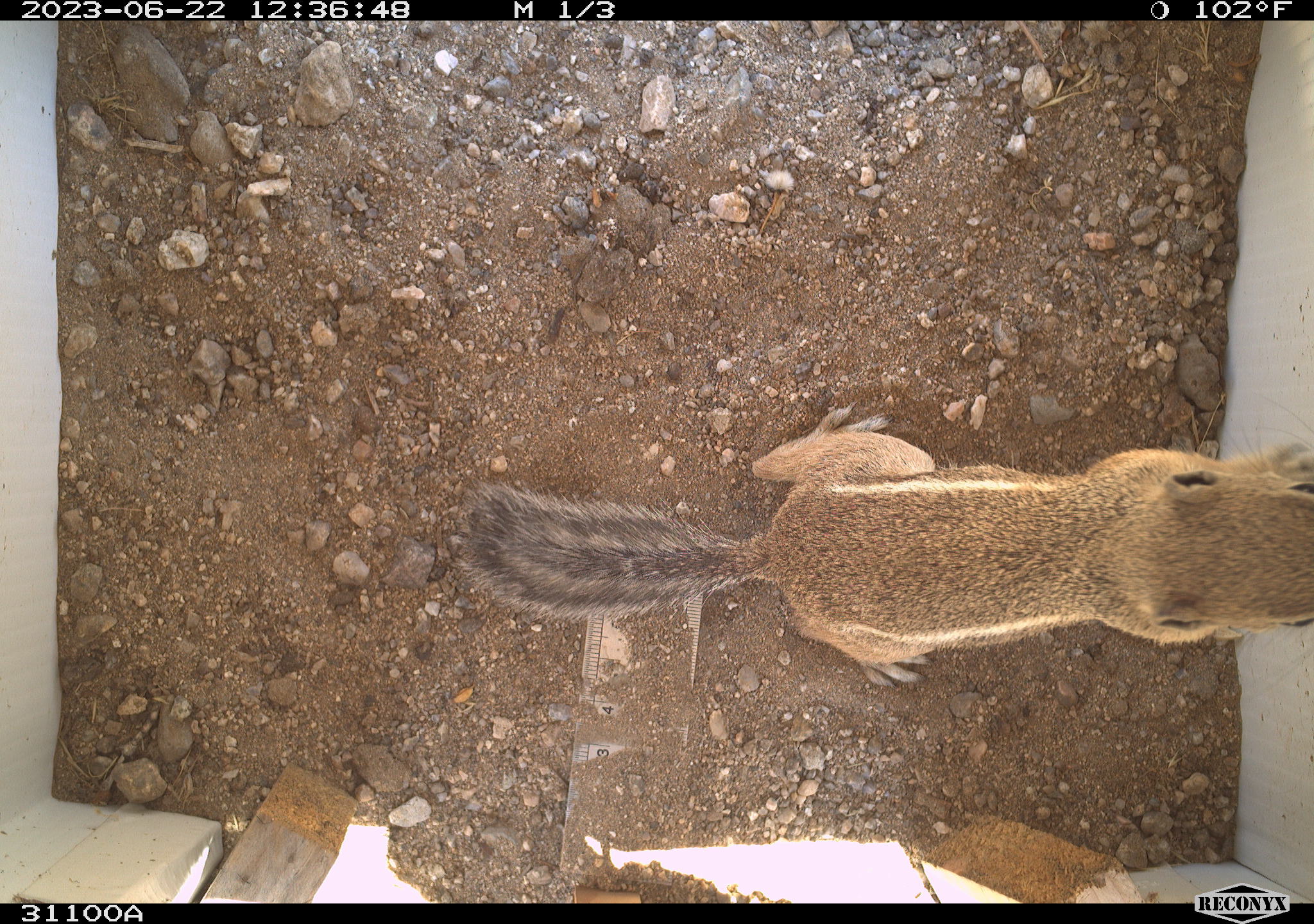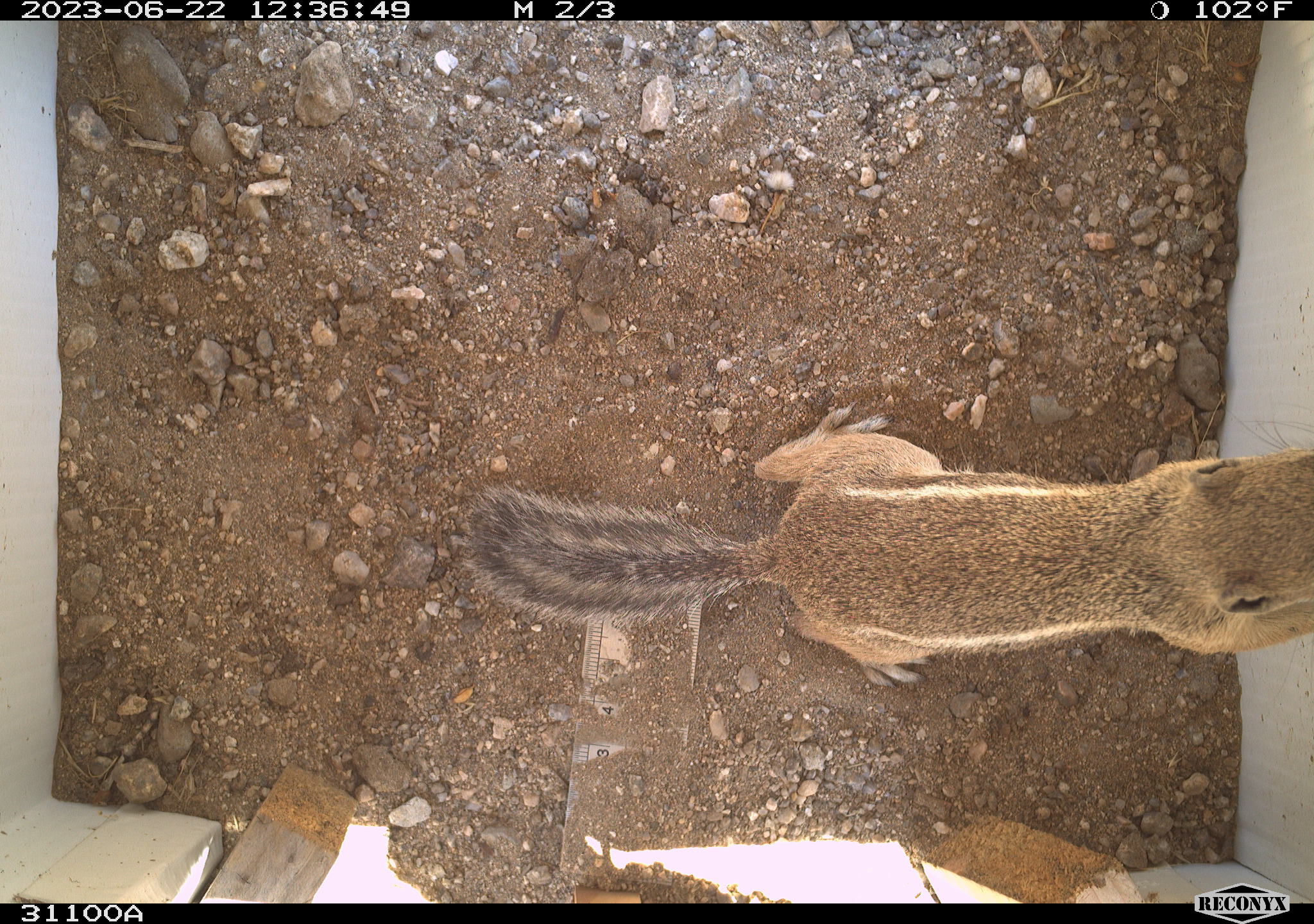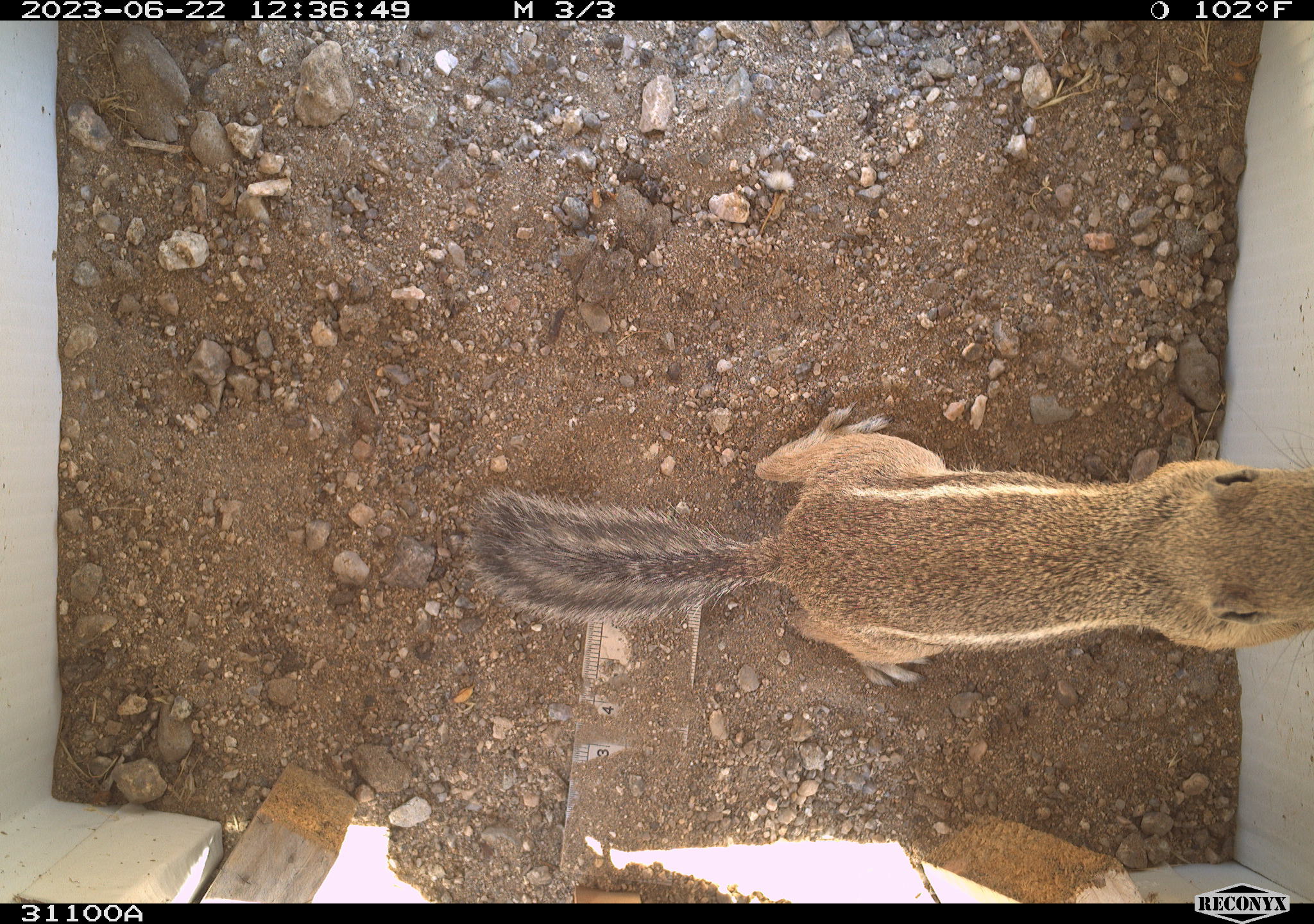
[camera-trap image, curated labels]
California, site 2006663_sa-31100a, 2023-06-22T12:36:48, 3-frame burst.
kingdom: Animalia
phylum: Chordata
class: Mammalia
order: Rodentia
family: Sciuridae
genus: Ammospermophilus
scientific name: Ammospermophilus leucurus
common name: white-tailed antelope squirrel